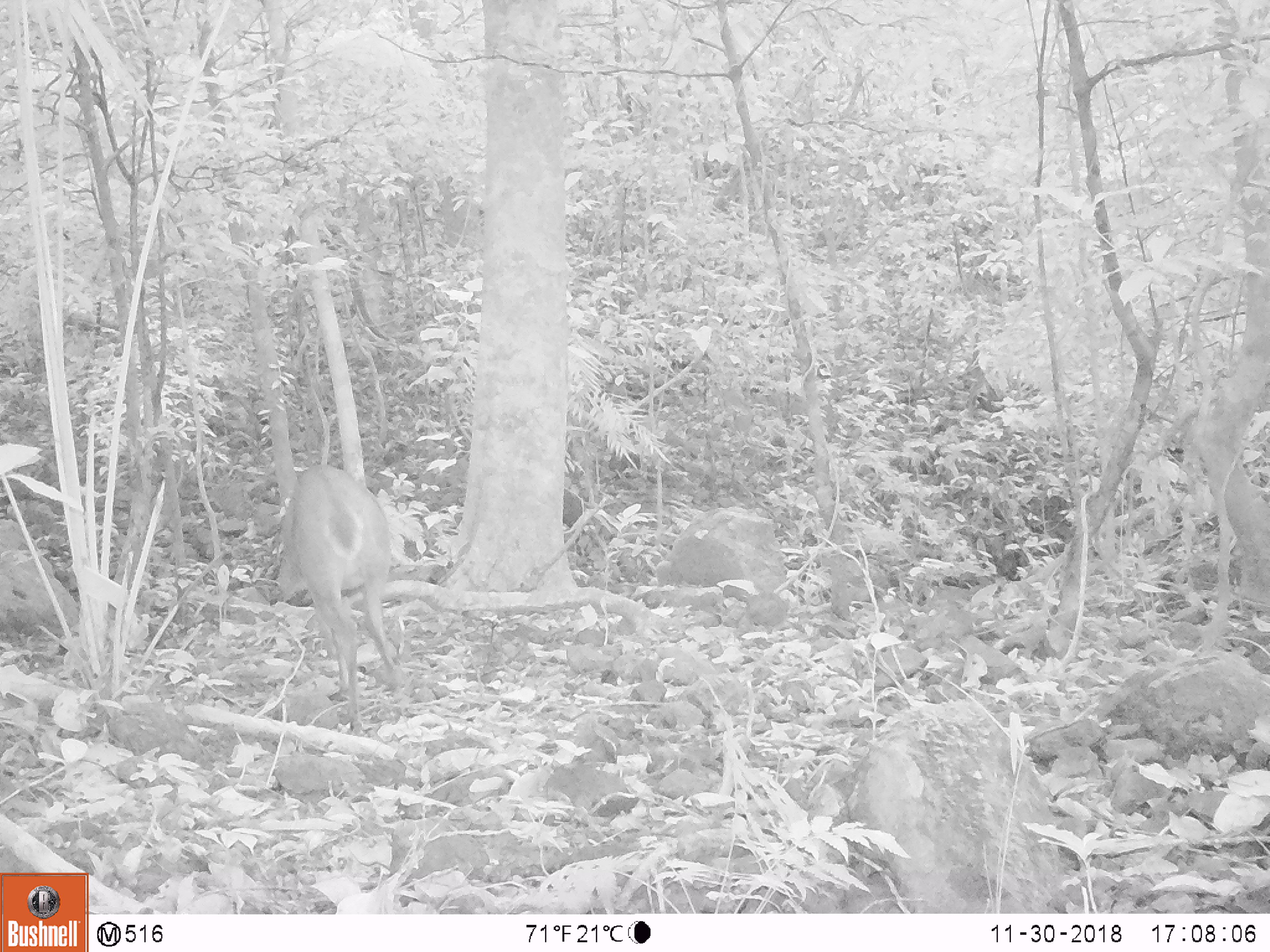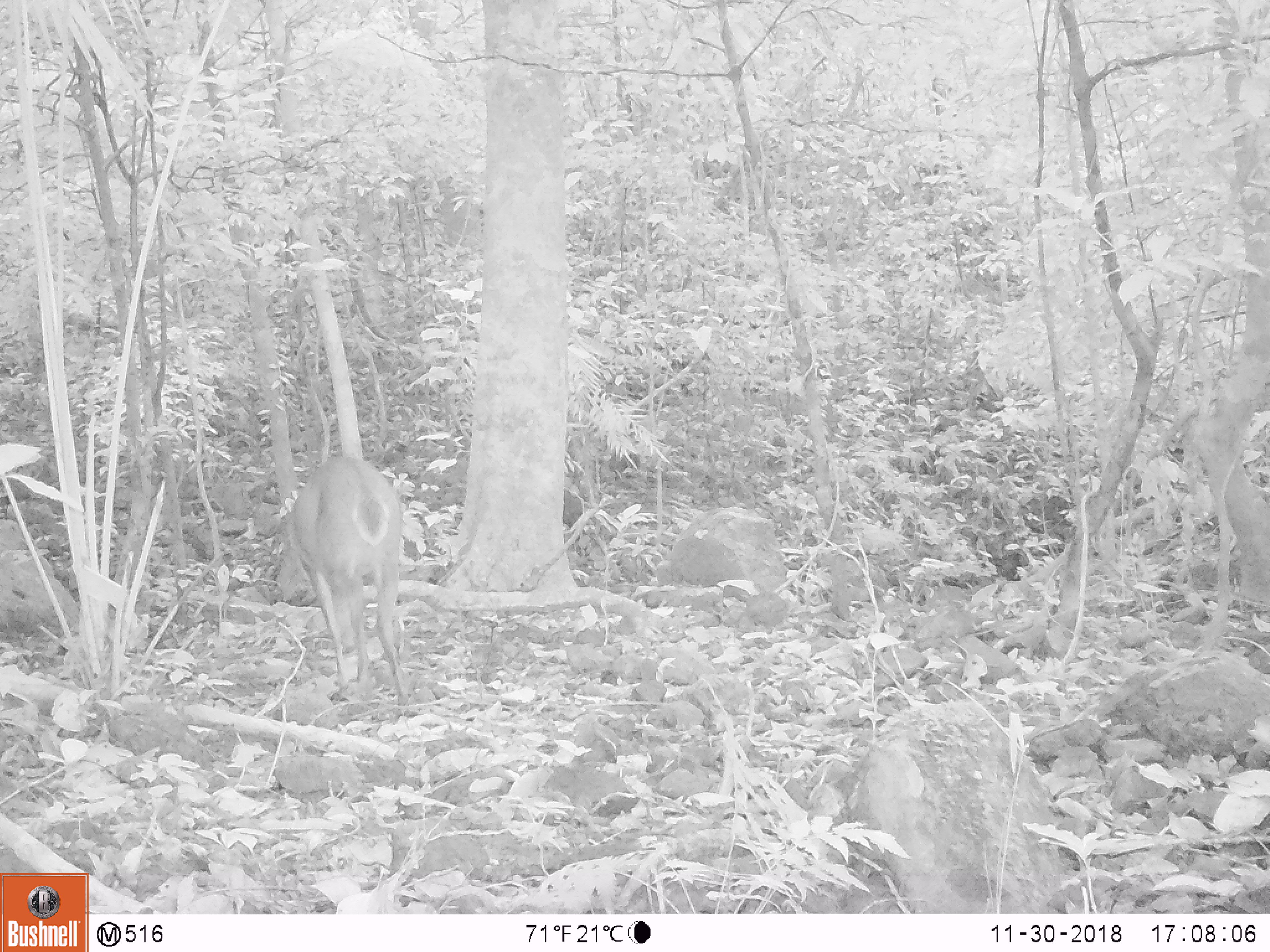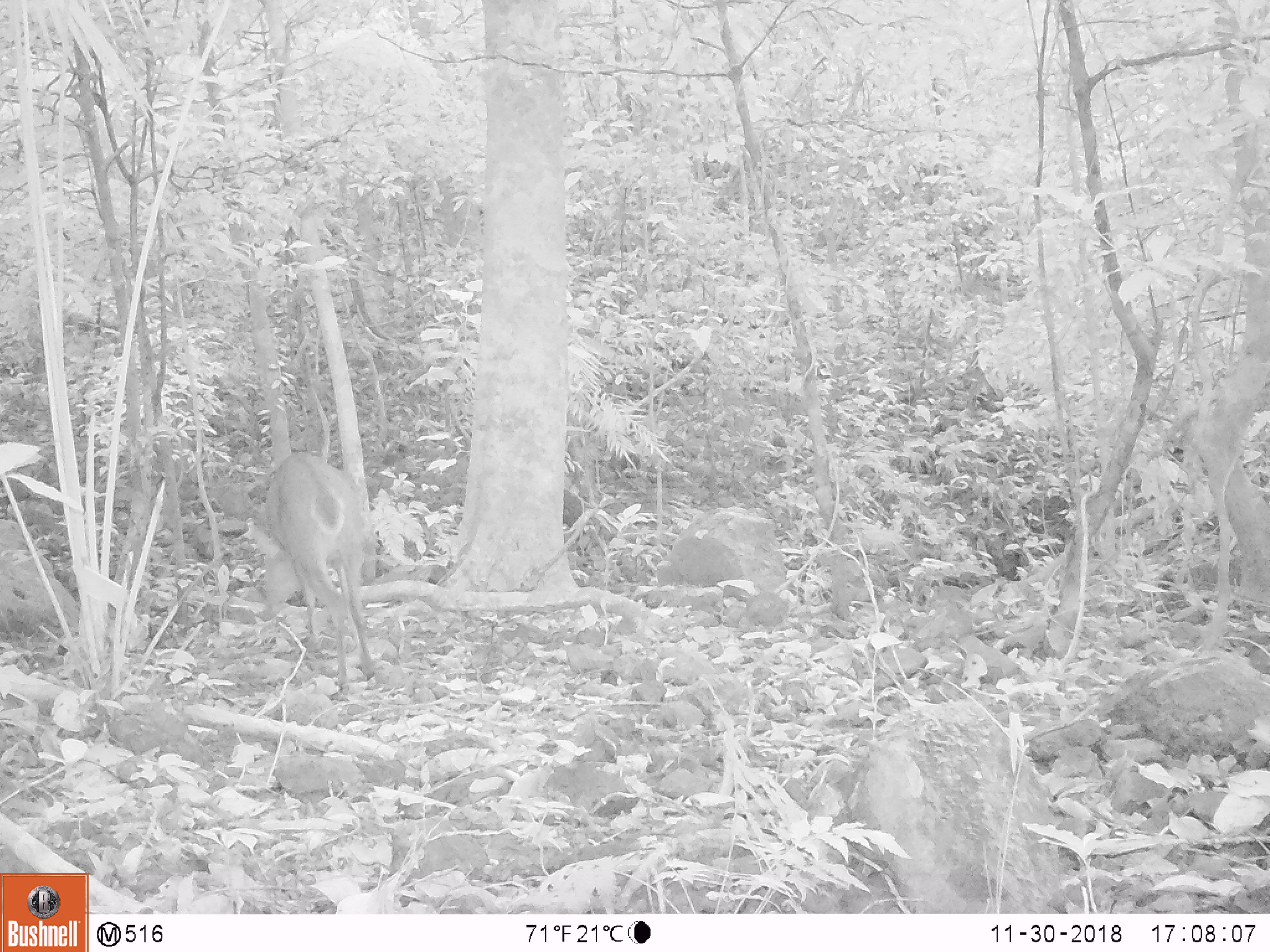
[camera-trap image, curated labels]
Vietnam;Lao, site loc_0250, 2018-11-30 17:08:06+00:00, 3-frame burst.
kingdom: Animalia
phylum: Chordata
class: Mammalia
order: Artiodactyla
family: Cervidae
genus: Muntiacus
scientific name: Muntiacus vuquangensis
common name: large-antlered muntjac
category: large antlered muntjac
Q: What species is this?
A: Large antlered muntjac (large-antlered muntjac) (Muntiacus vuquangensis).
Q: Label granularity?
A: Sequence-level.